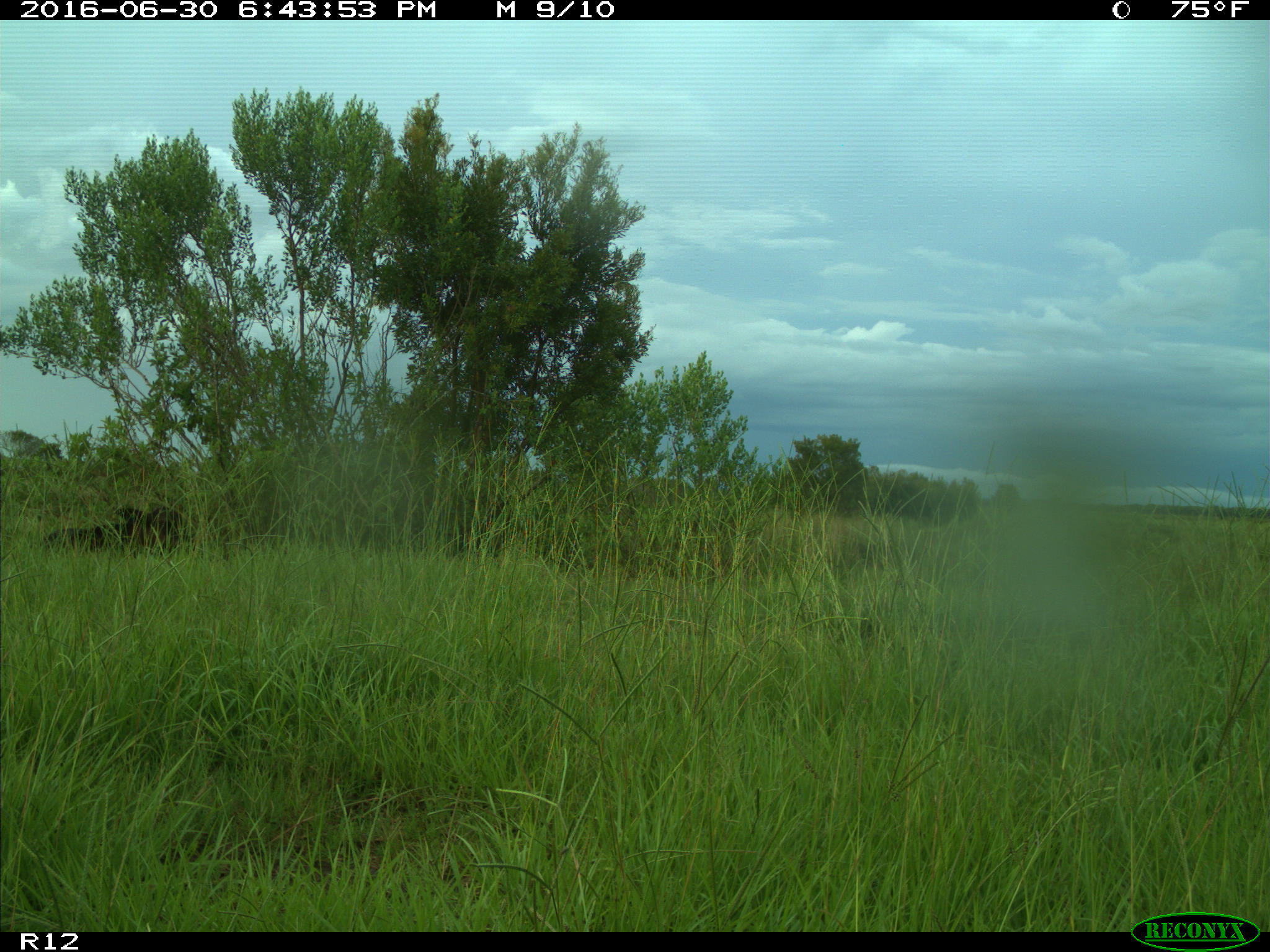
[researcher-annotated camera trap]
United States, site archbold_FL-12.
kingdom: Animalia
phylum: Chordata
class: Mammalia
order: Artiodactyla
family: Bovidae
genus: Bos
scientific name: Bos taurus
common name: domestic cow